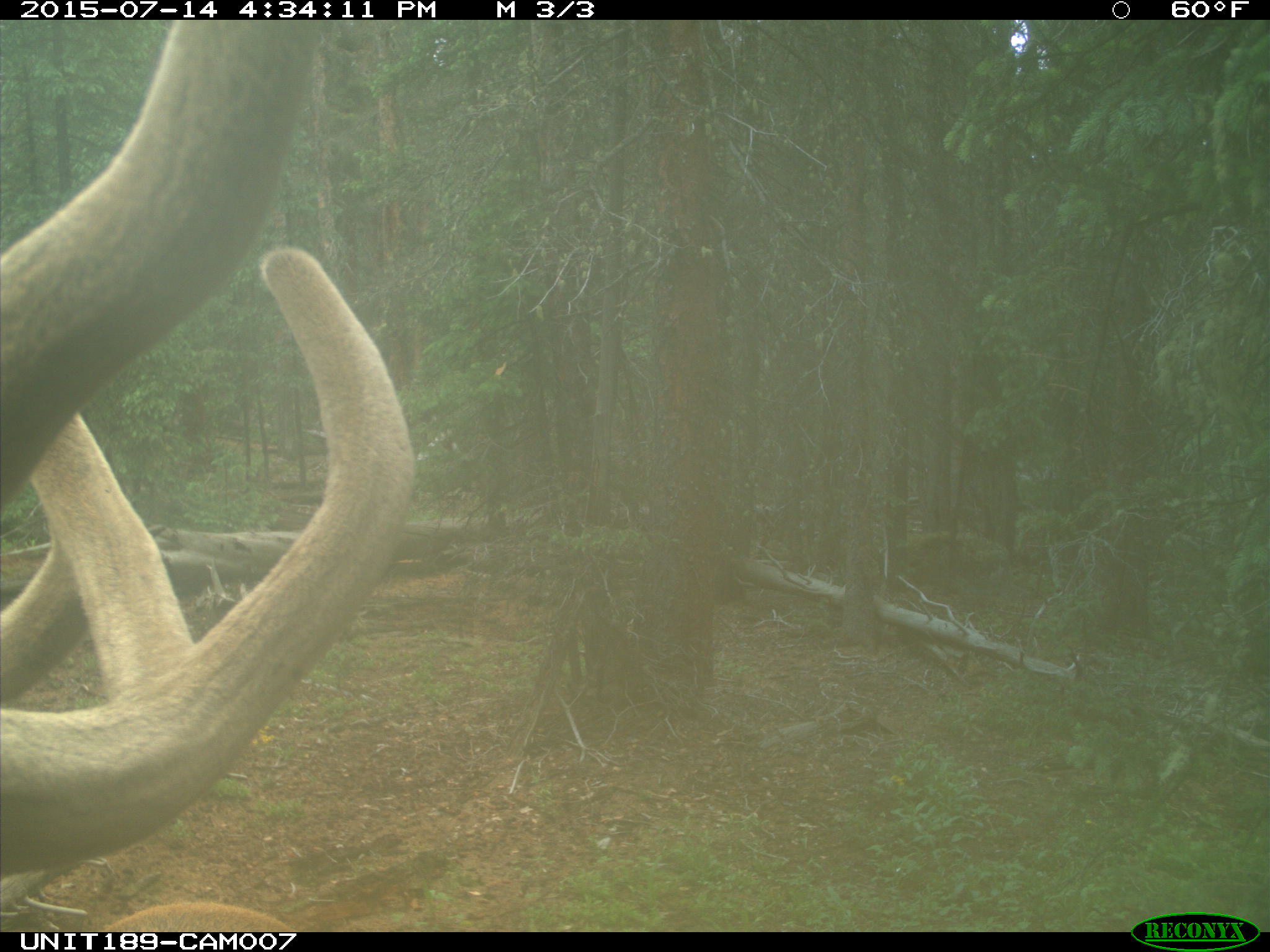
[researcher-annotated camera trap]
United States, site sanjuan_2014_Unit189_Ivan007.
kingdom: Animalia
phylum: Chordata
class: Mammalia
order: Artiodactyla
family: Cervidae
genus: Cervus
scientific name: Cervus elaphus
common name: red deer